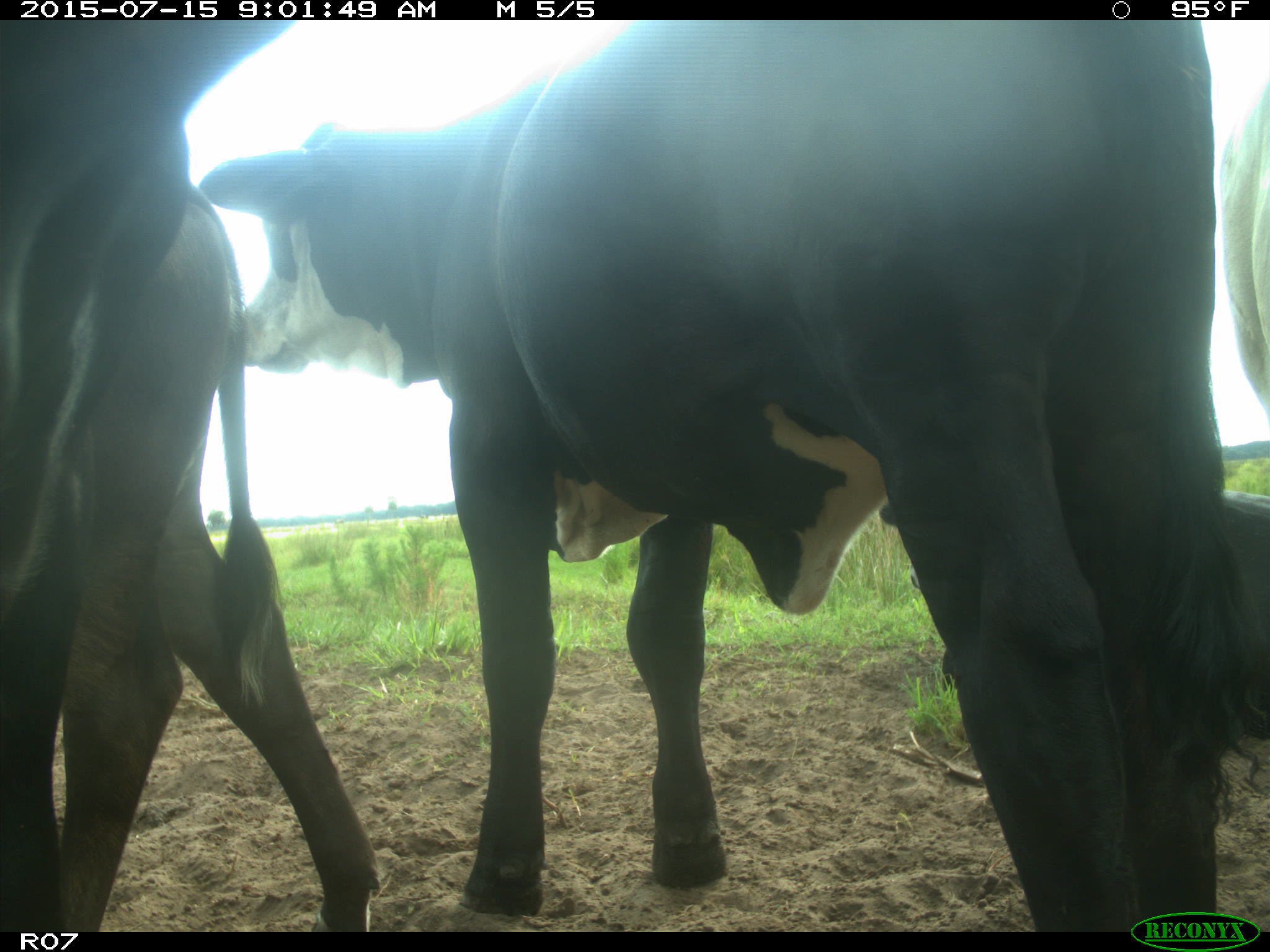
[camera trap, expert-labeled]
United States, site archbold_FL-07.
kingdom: Animalia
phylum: Chordata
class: Mammalia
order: Artiodactyla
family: Bovidae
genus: Bos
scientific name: Bos taurus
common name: domestic cow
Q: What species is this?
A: Bos taurus (domestic cow).